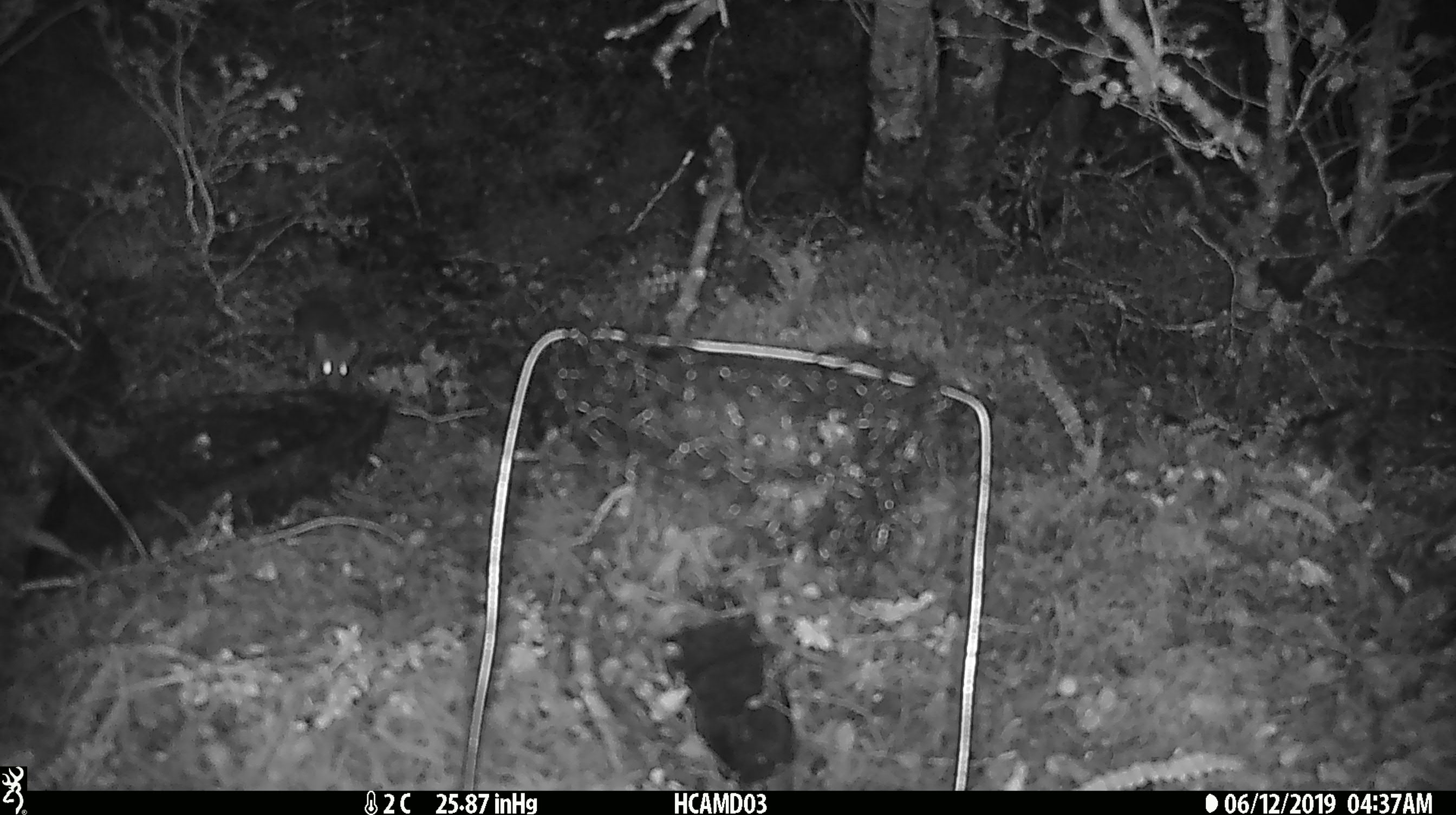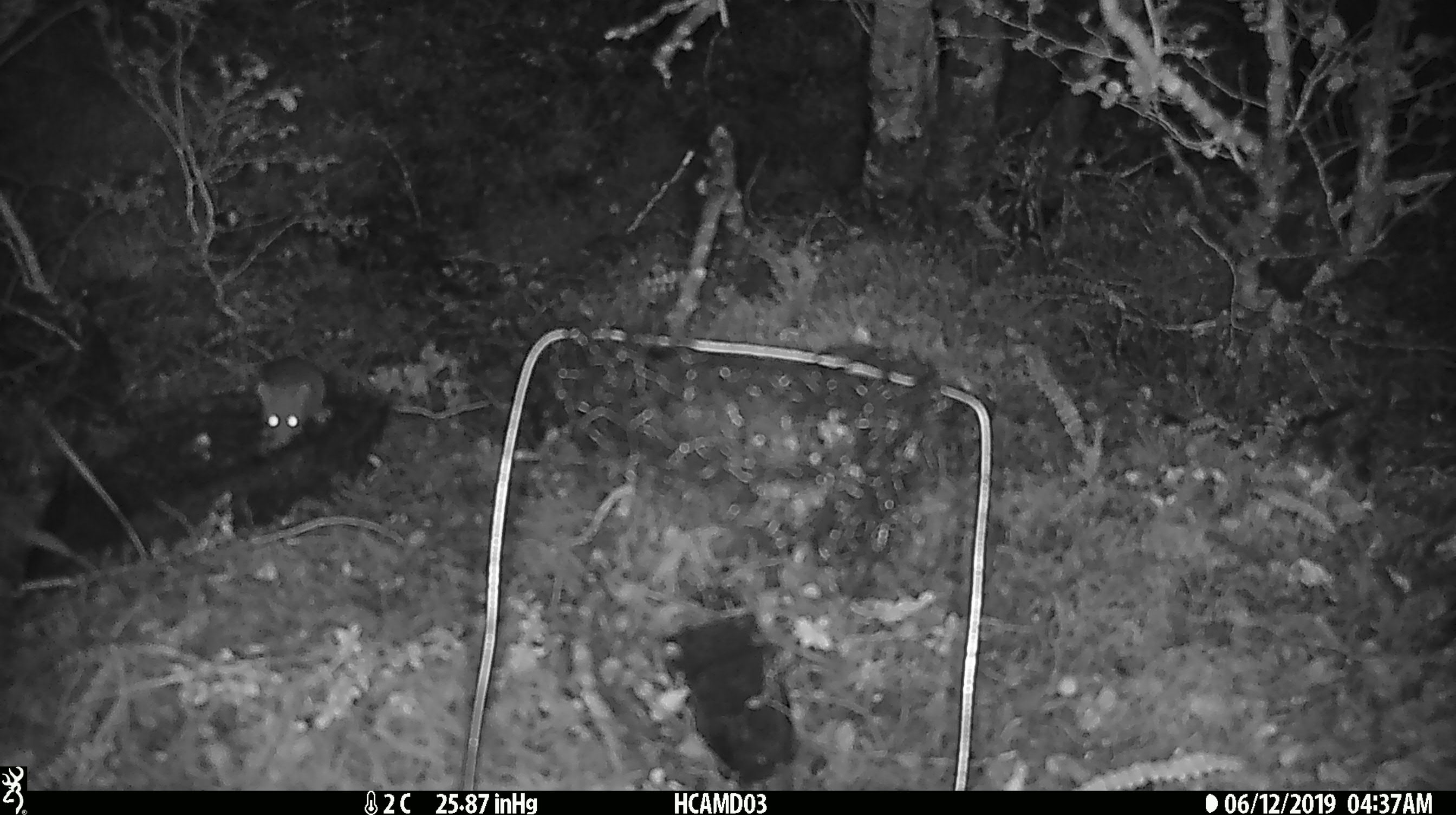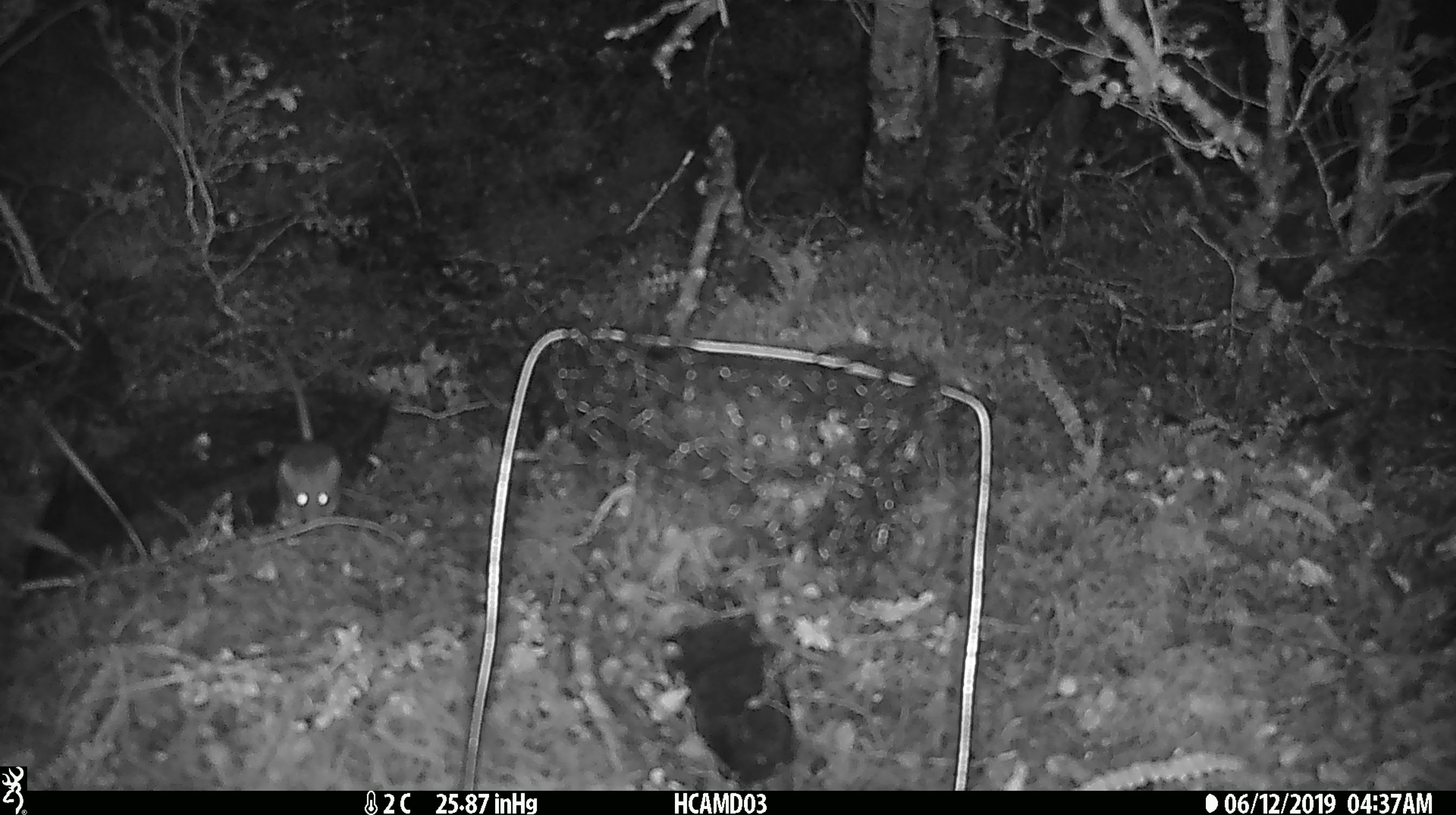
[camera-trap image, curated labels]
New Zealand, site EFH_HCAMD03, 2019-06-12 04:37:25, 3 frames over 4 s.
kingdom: Animalia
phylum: Chordata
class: Mammalia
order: Rodentia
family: Muridae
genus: Mus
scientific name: Mus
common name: mouse